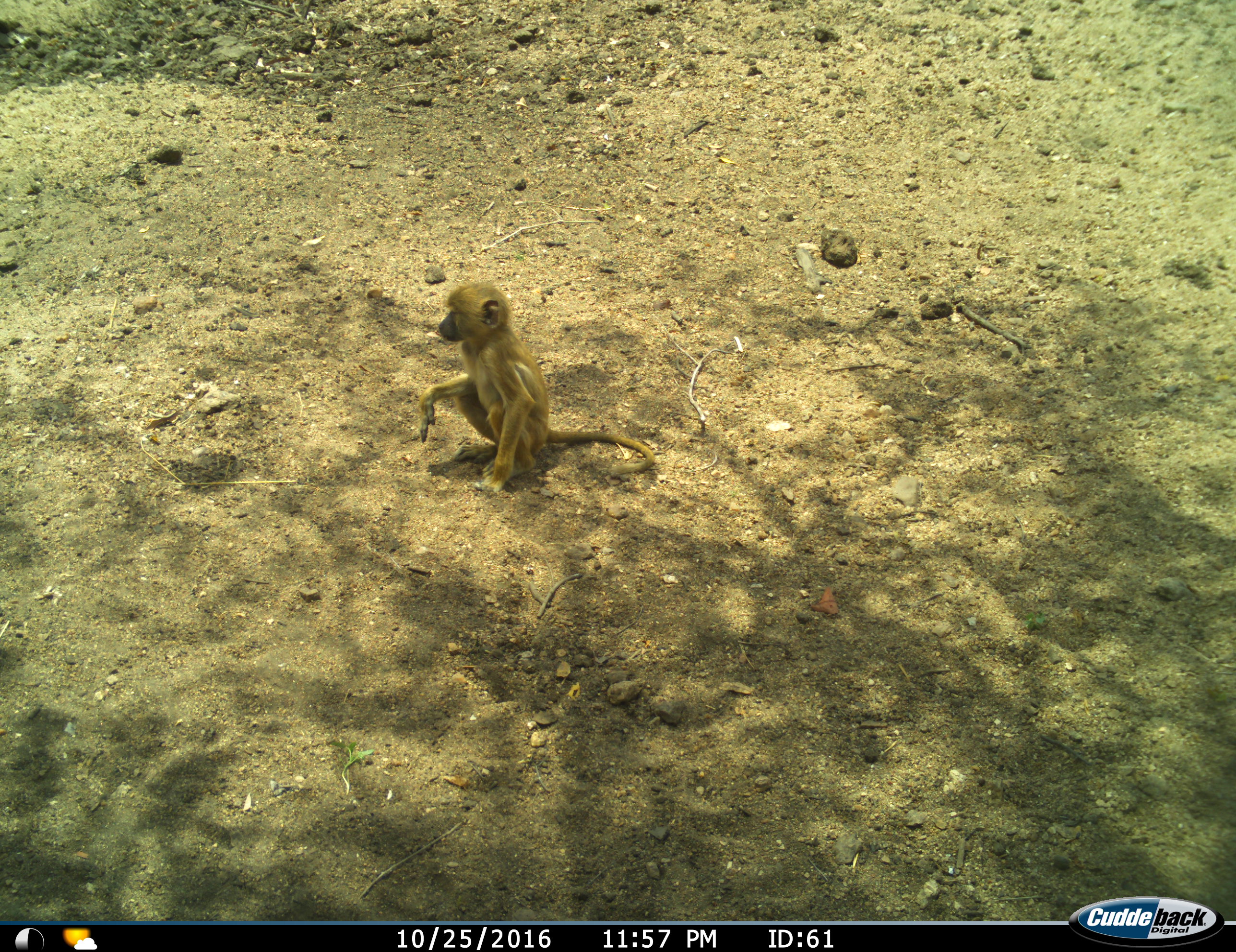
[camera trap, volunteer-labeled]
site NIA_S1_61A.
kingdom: Animalia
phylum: Chordata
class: Mammalia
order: Primates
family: Cercopithecidae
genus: Papio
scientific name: Papio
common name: baboon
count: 1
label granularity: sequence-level